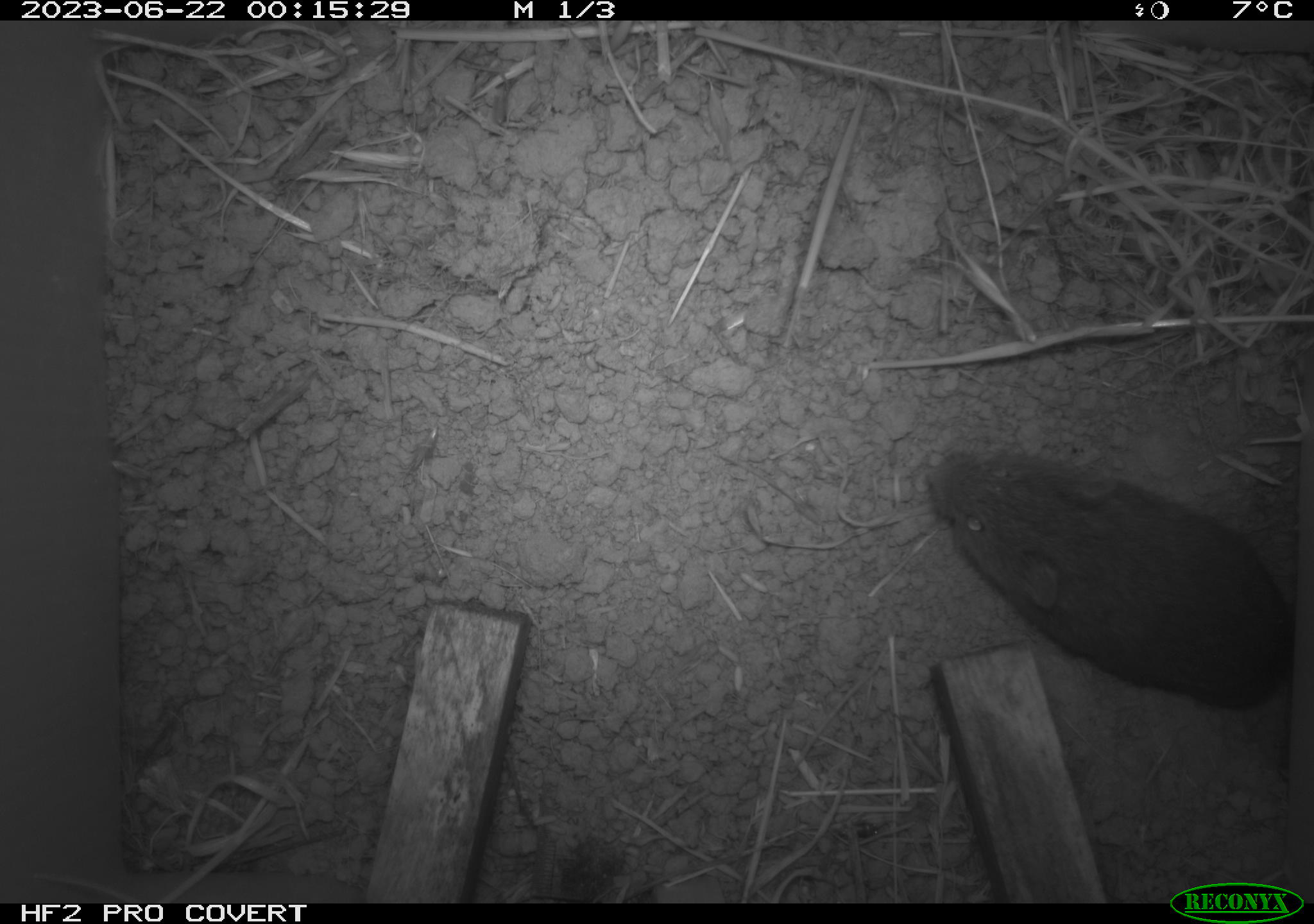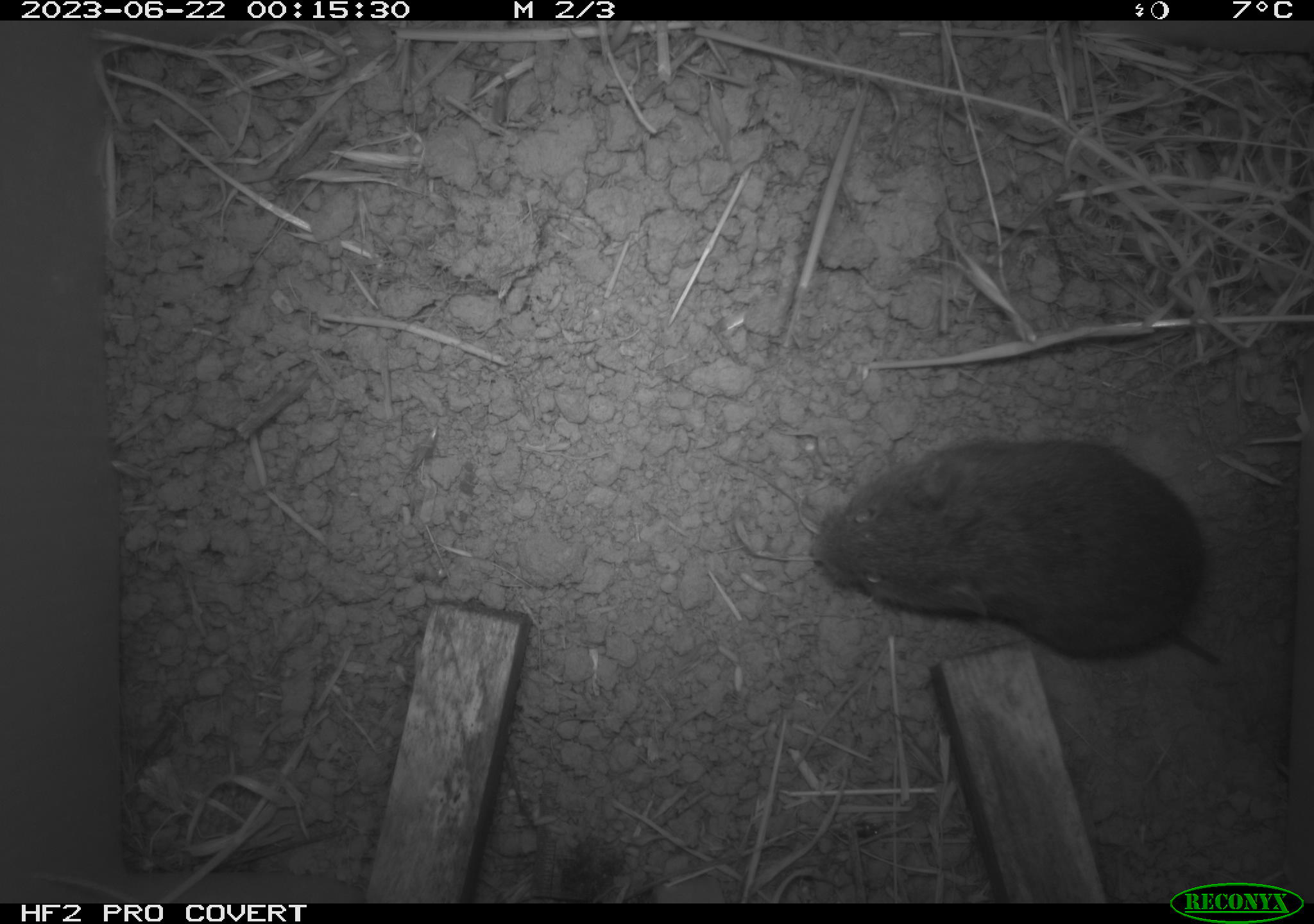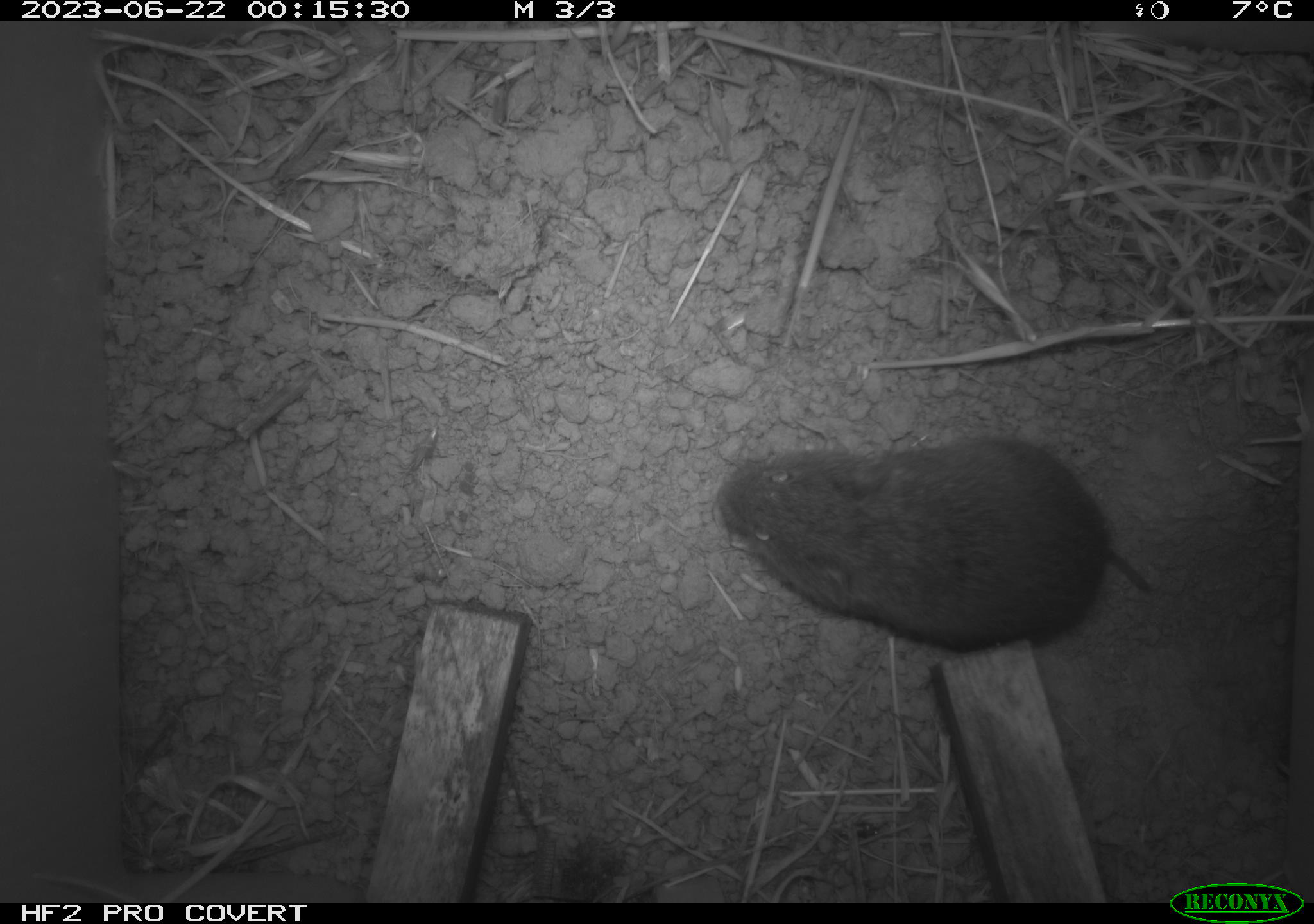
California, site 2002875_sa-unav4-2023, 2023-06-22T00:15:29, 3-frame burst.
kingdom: Animalia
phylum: Chordata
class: Mammalia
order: Rodentia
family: Cricetidae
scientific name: Arvicolinae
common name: voles, lemmings, and muskrats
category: arvicolinae subfamily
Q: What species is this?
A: Arvicolinae subfamily (voles, lemmings, and muskrats) (Arvicolinae).